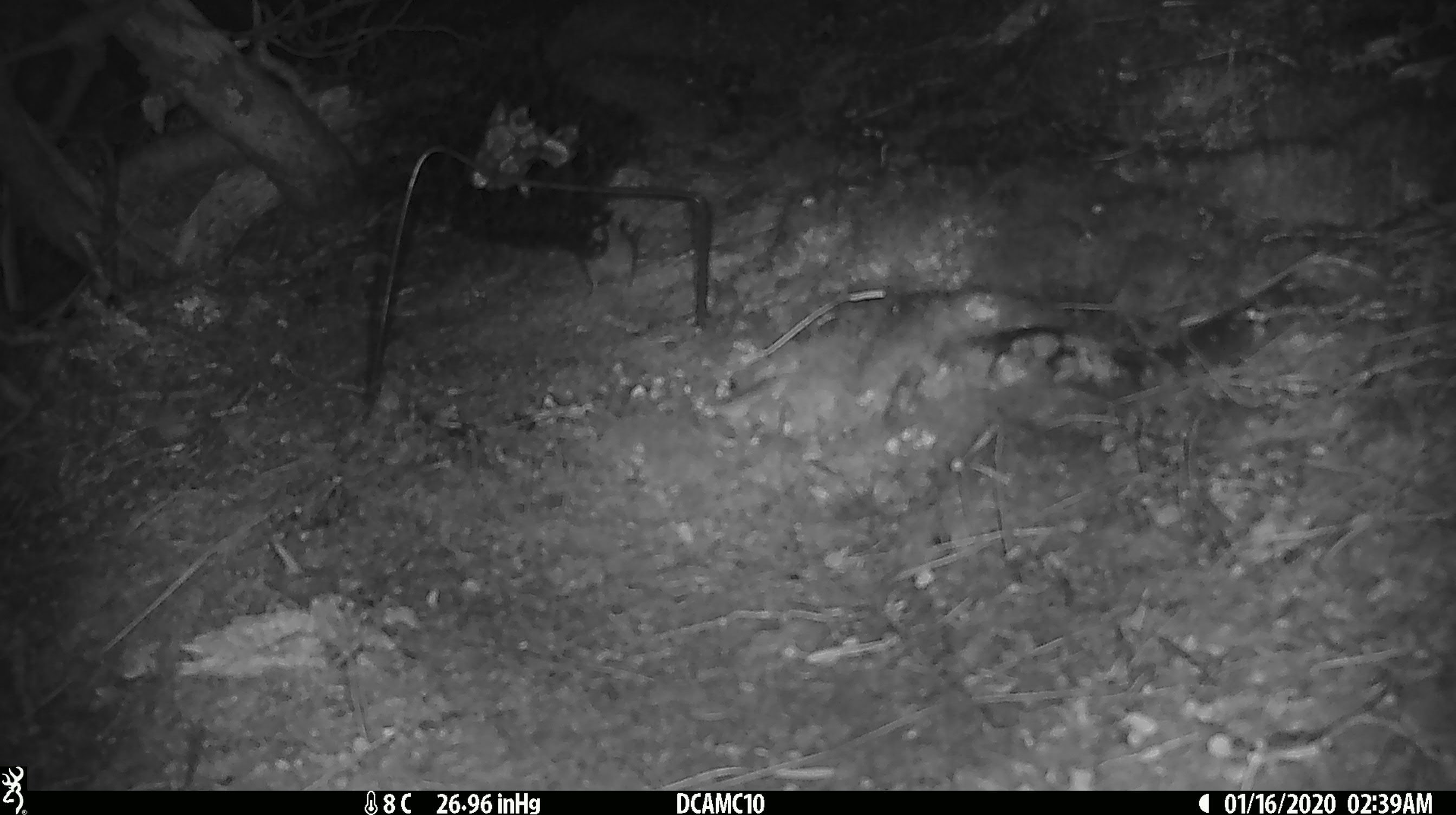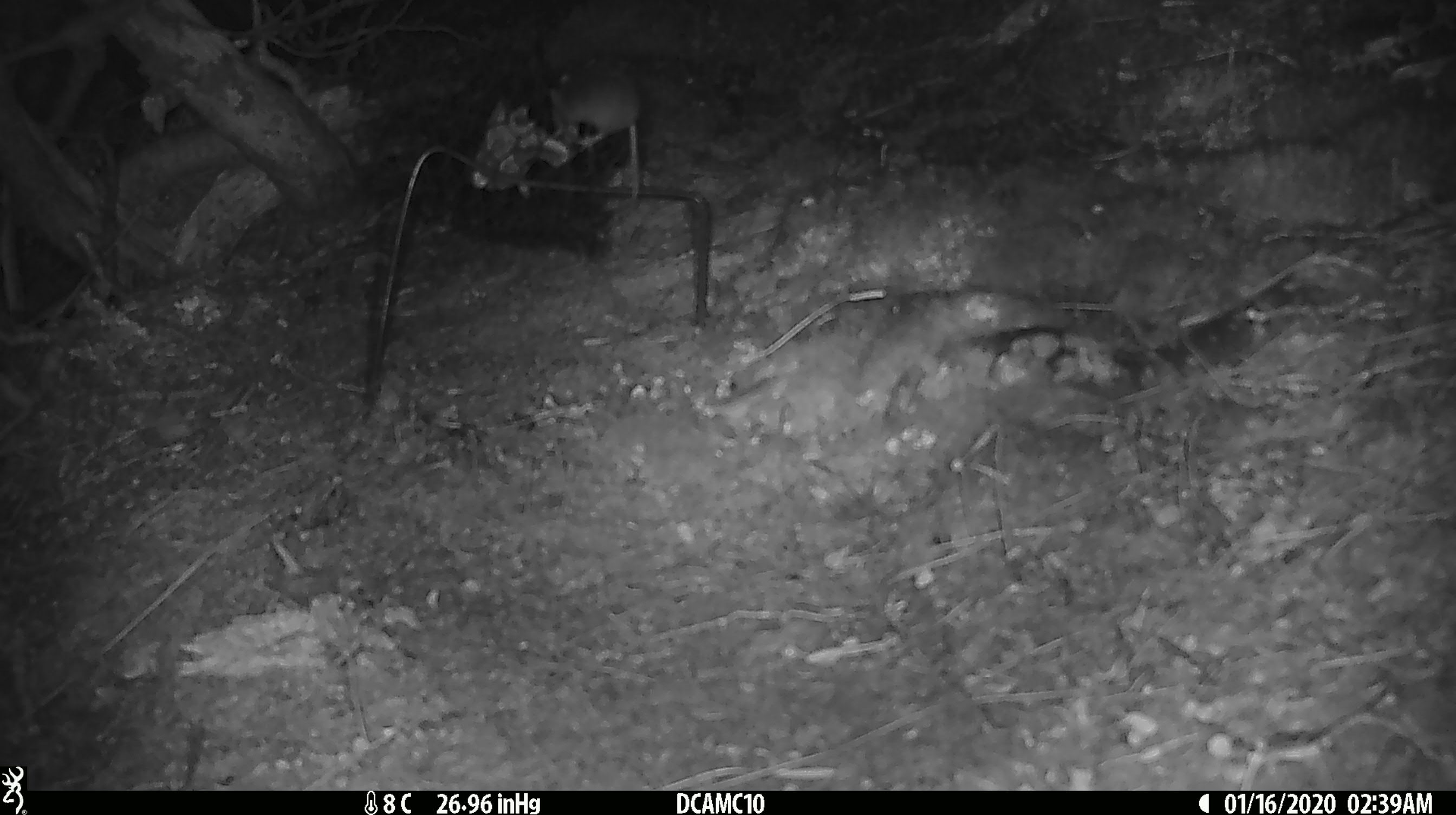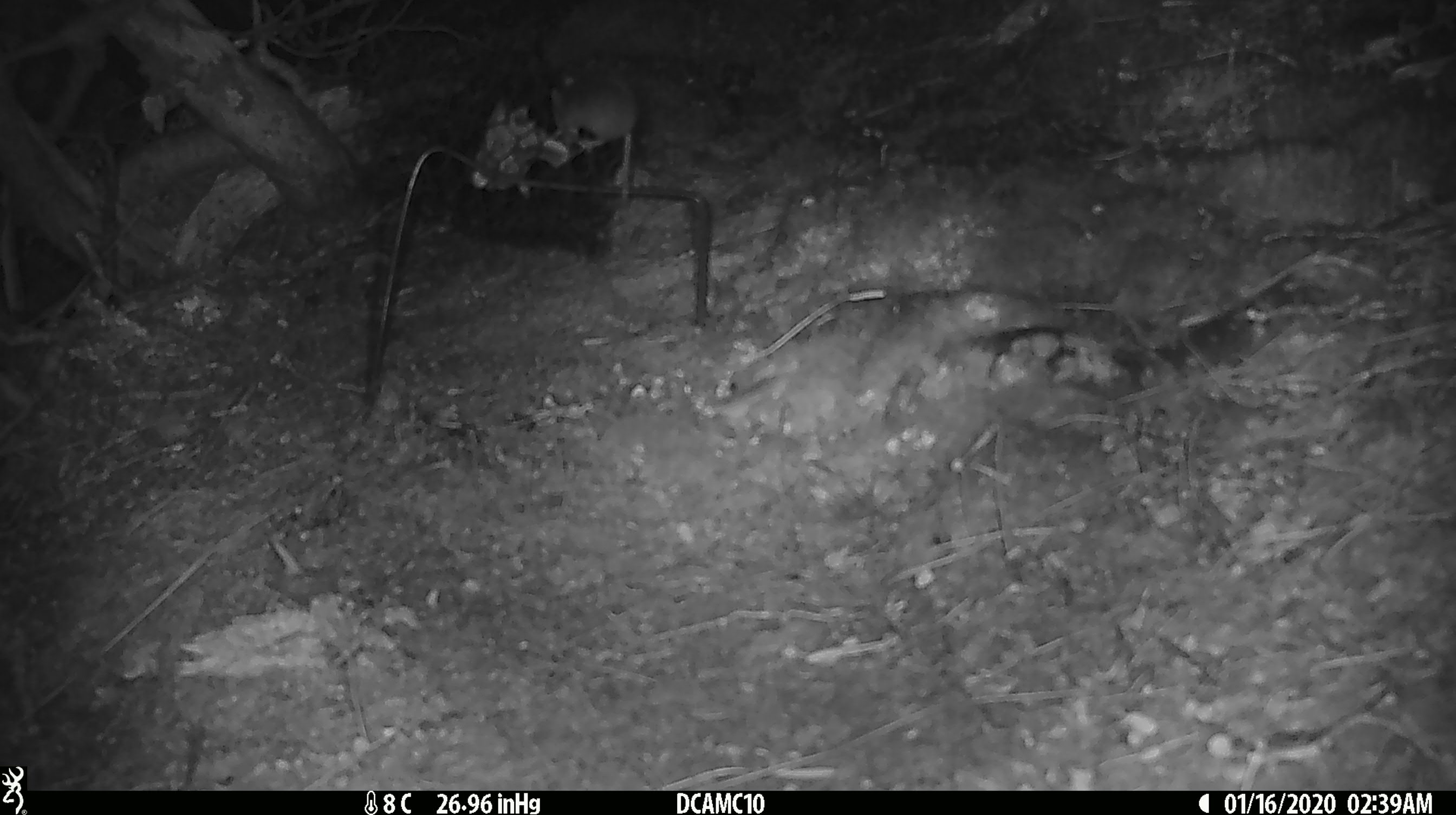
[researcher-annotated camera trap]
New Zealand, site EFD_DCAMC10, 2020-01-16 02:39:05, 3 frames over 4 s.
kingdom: Animalia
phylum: Chordata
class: Mammalia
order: Rodentia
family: Muridae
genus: Mus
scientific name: Mus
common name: mouse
Mouse (Mus).